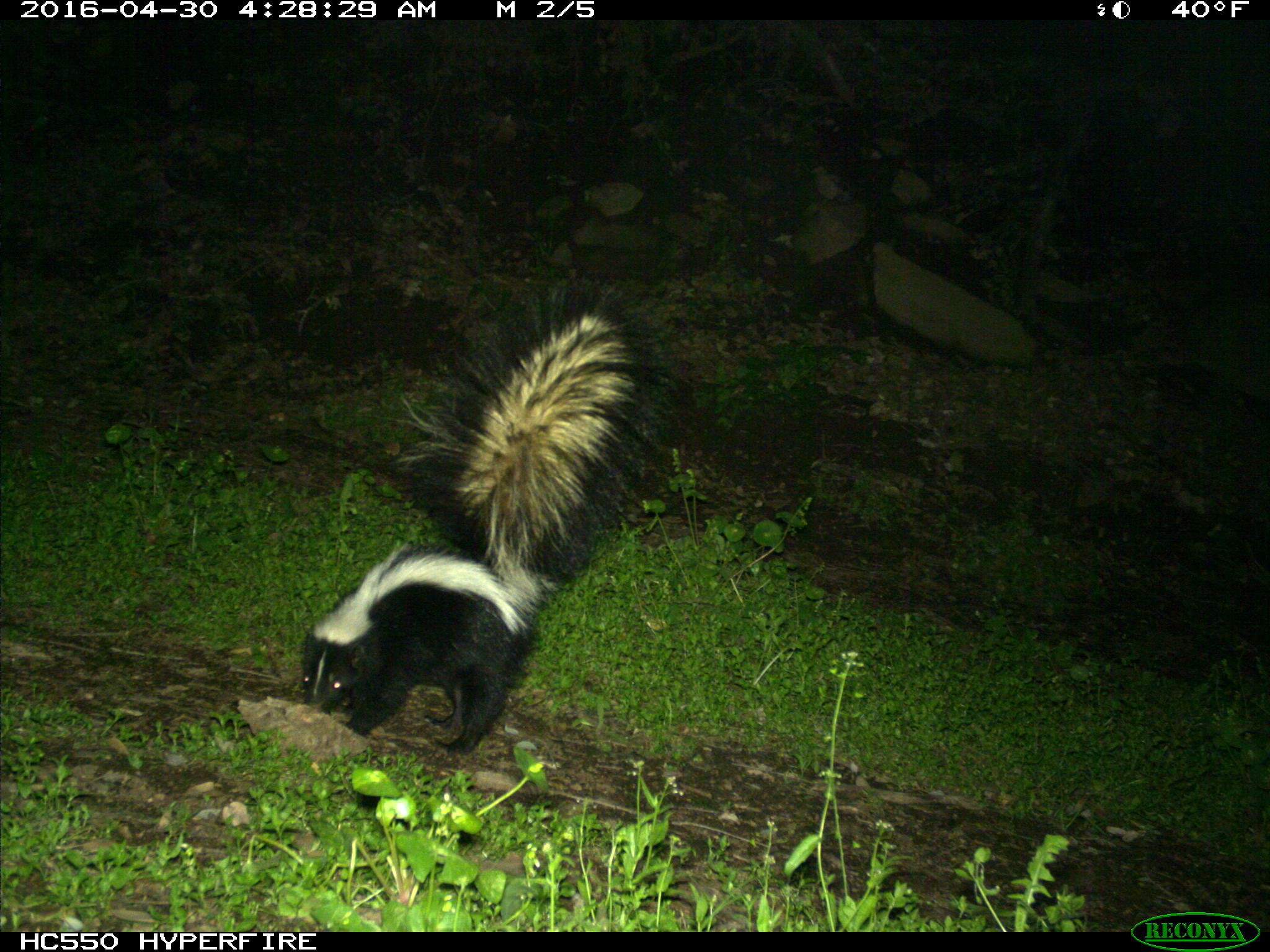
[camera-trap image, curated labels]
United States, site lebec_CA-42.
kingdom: Animalia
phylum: Chordata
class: Mammalia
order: Carnivora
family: Mephitidae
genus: Mephitis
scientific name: Mephitis mephitis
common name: striped skunk